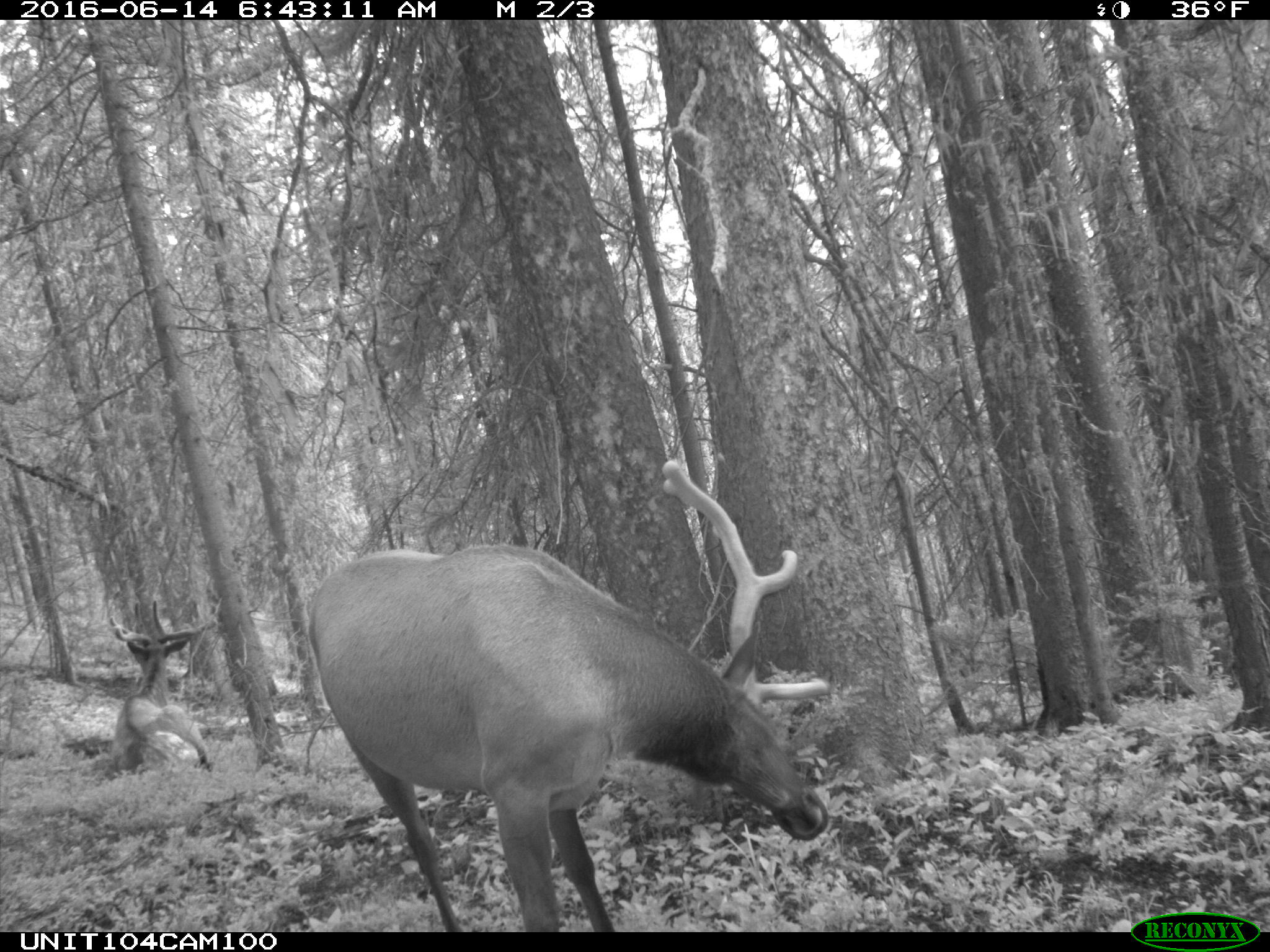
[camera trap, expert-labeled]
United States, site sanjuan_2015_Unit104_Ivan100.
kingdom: Animalia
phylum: Chordata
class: Mammalia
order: Artiodactyla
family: Cervidae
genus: Cervus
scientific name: Cervus elaphus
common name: red deer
Cervus elaphus (red deer).